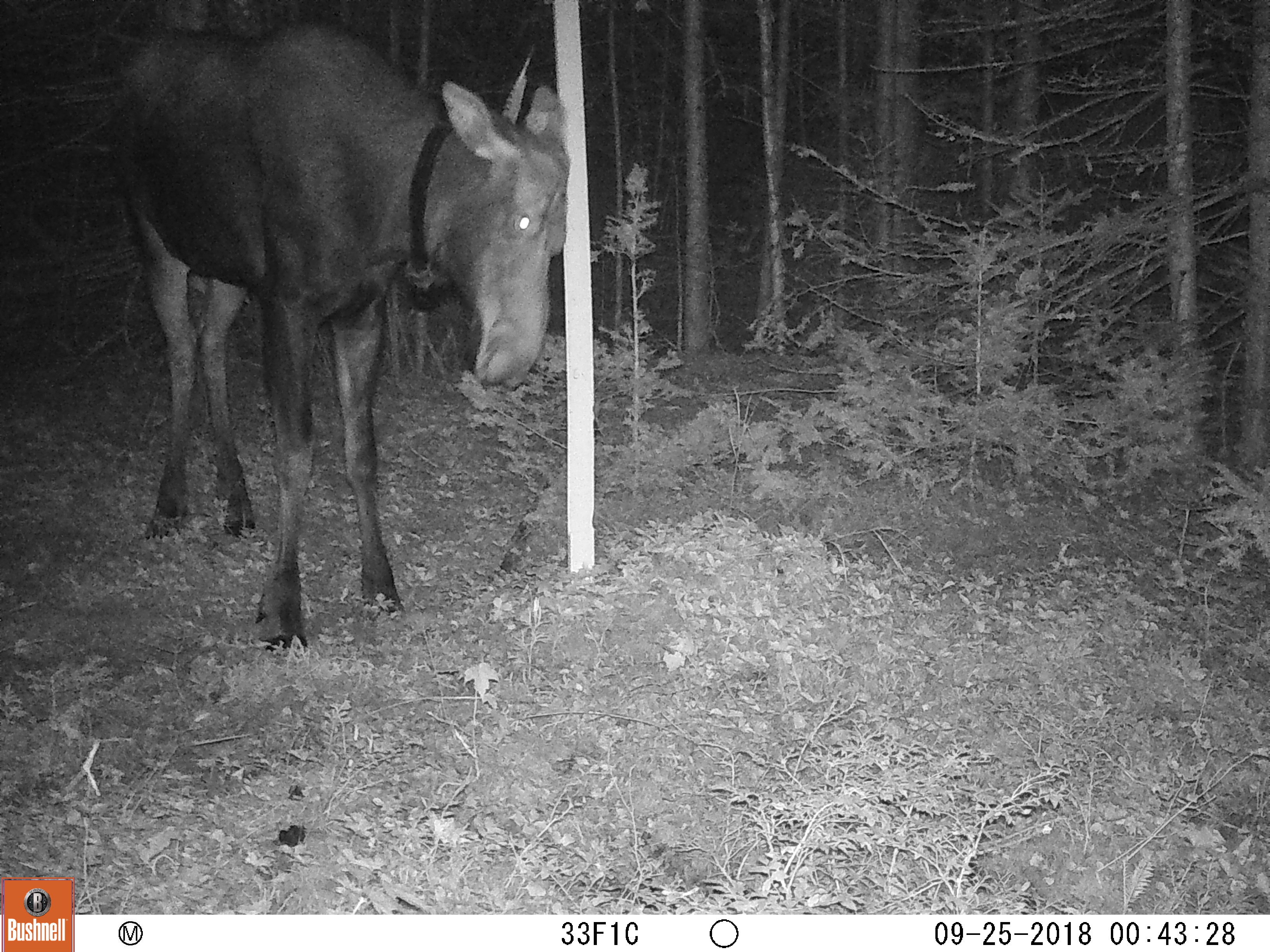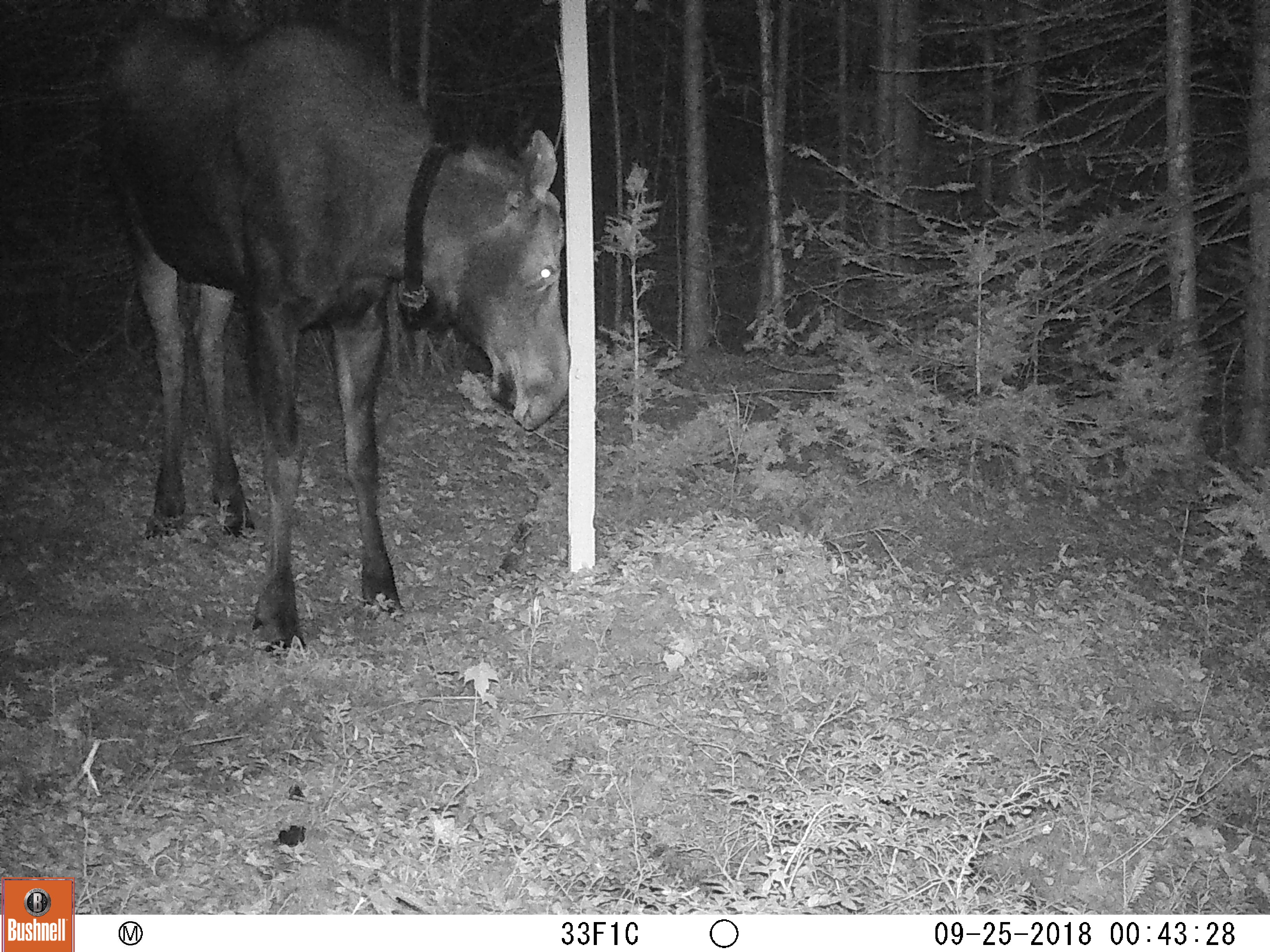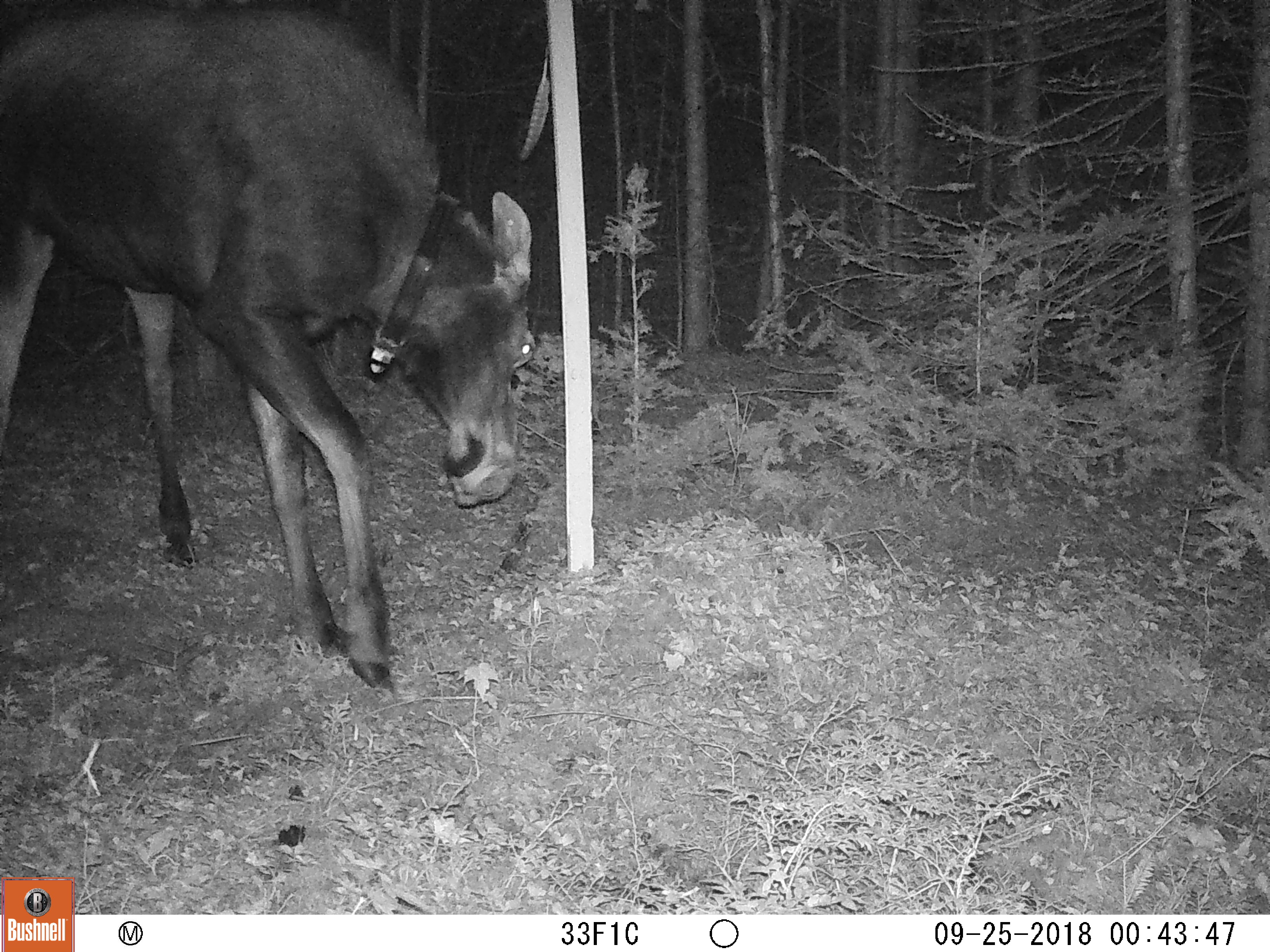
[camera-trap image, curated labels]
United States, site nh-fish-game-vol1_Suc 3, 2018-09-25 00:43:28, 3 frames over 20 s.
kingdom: Animalia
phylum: Chordata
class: Mammalia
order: Artiodactyla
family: Cervidae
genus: Alces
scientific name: Alces alces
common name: moose